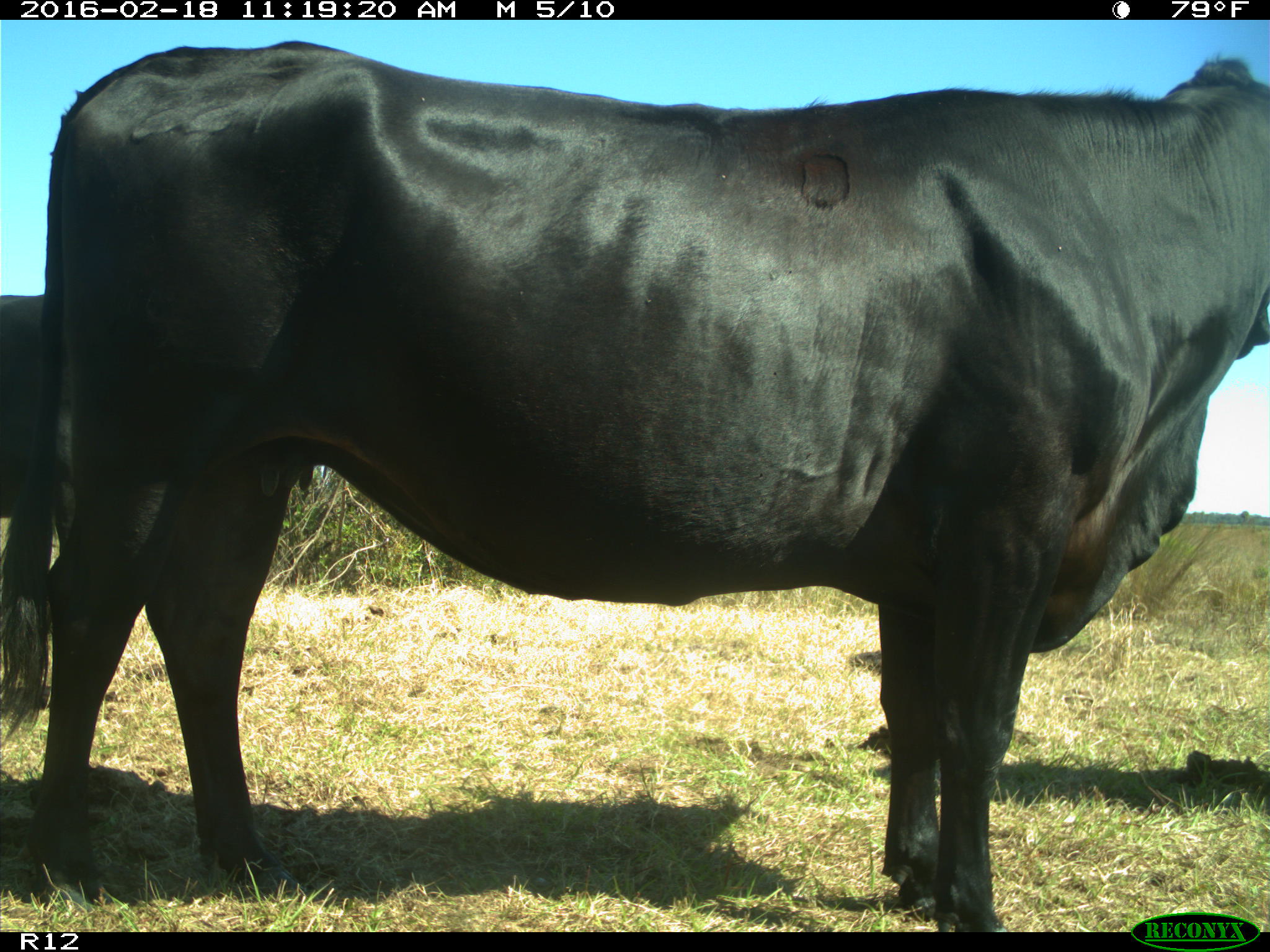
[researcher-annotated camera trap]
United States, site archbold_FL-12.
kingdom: Animalia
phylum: Chordata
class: Mammalia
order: Artiodactyla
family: Bovidae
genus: Bos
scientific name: Bos taurus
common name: domestic cow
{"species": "Bos taurus (domestic cow)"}